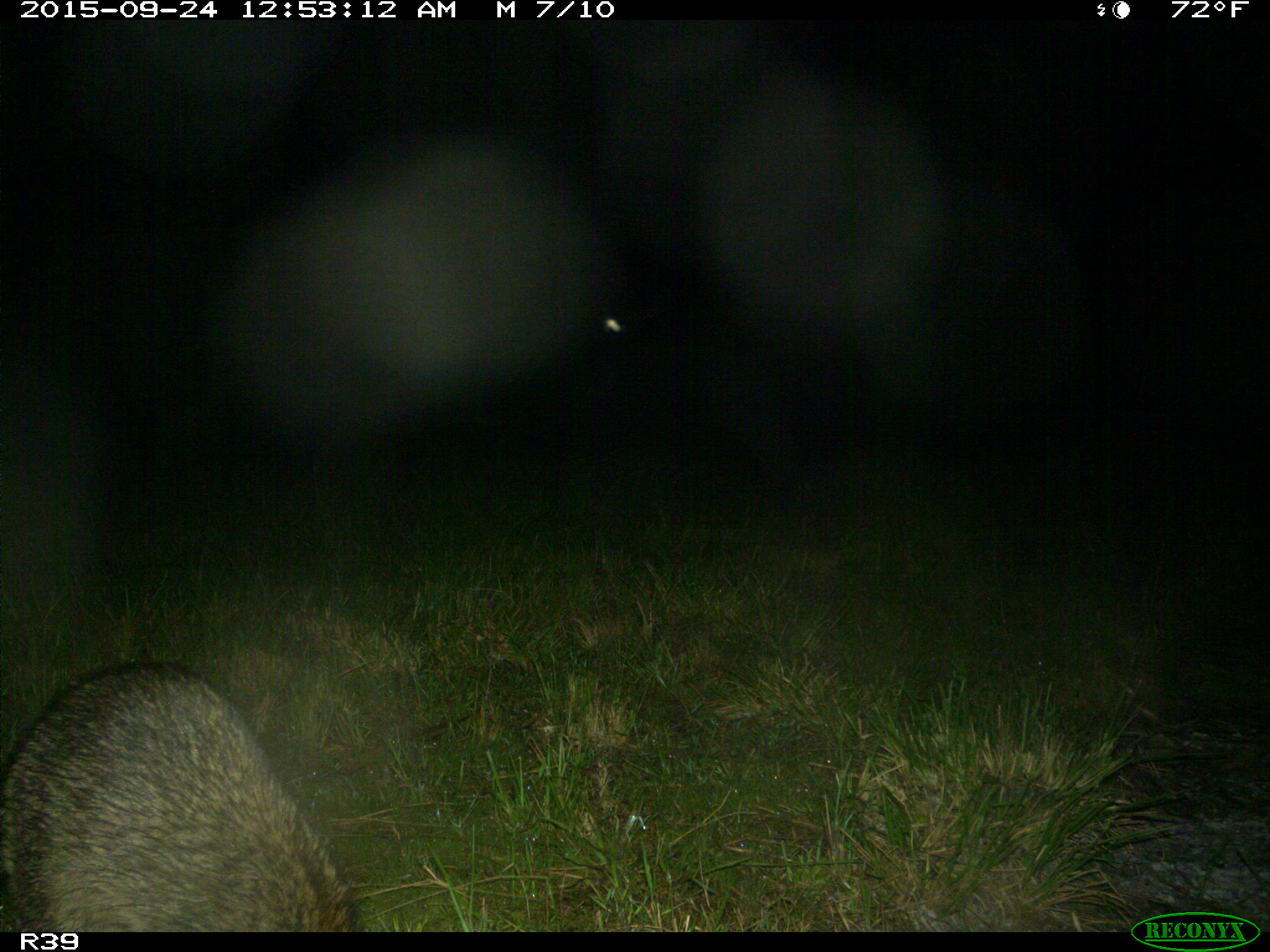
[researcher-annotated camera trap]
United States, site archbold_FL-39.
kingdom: Animalia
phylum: Chordata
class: Mammalia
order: Carnivora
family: Procyonidae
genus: Procyon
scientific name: Procyon lotor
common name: common raccoon